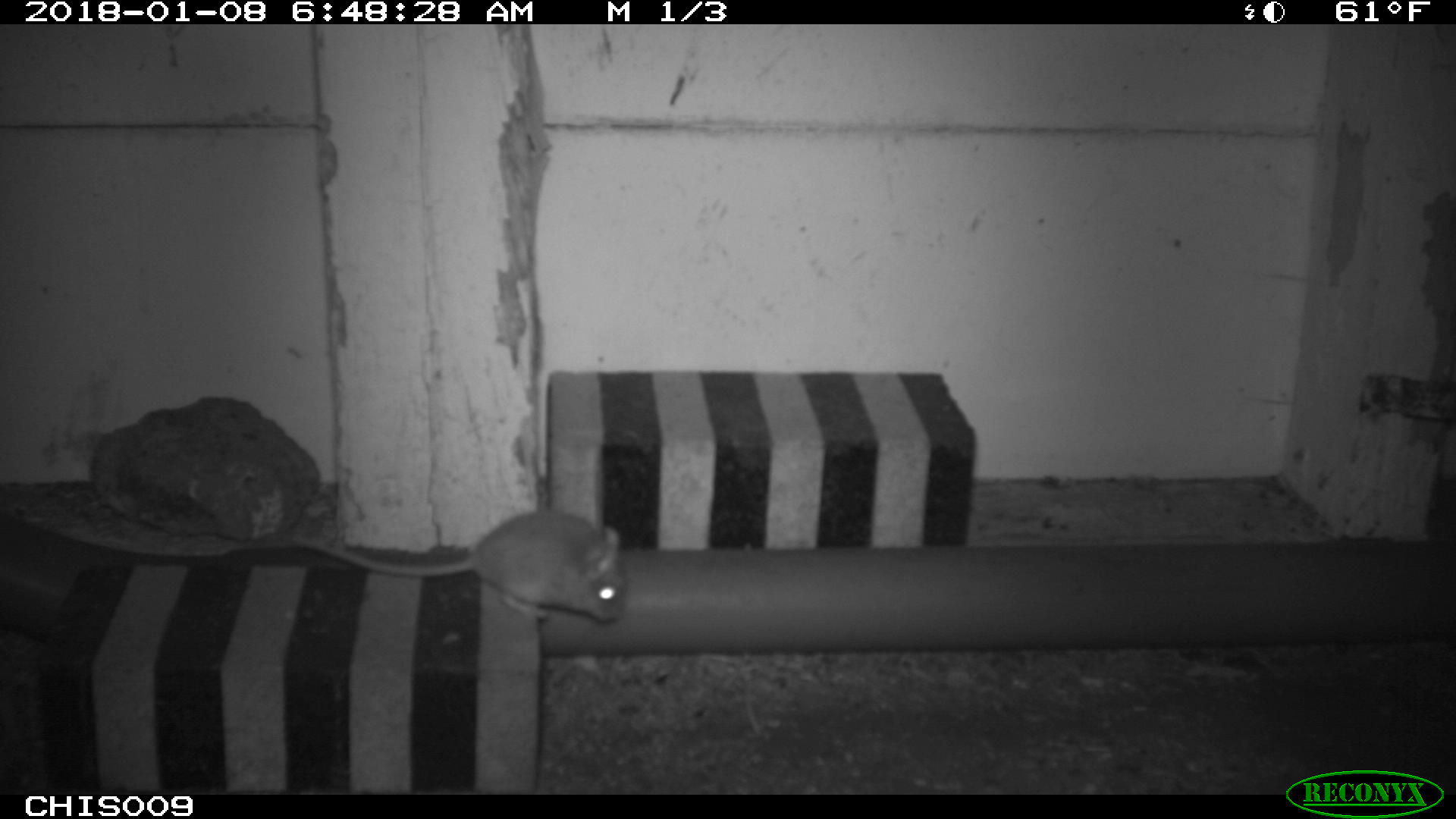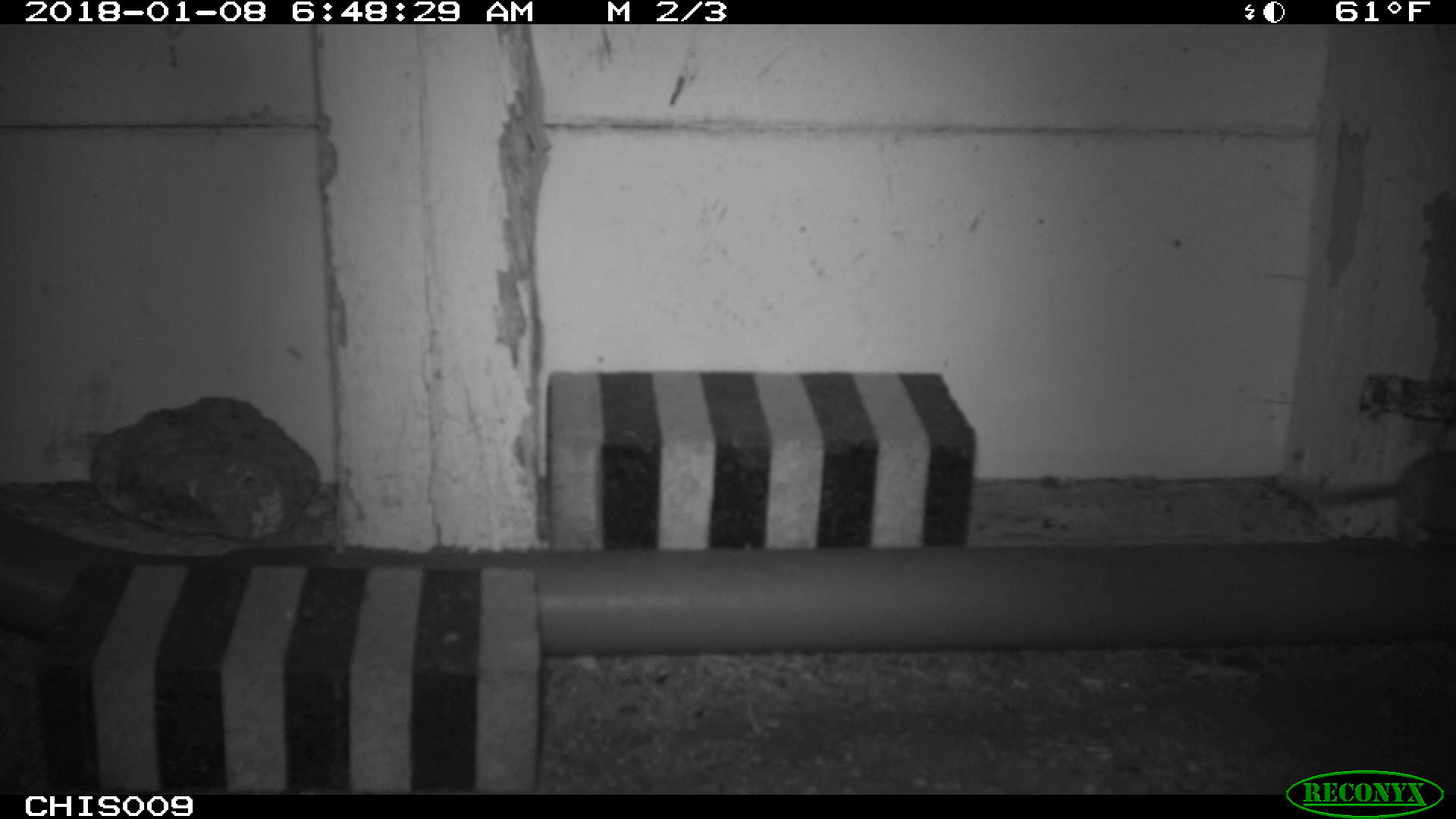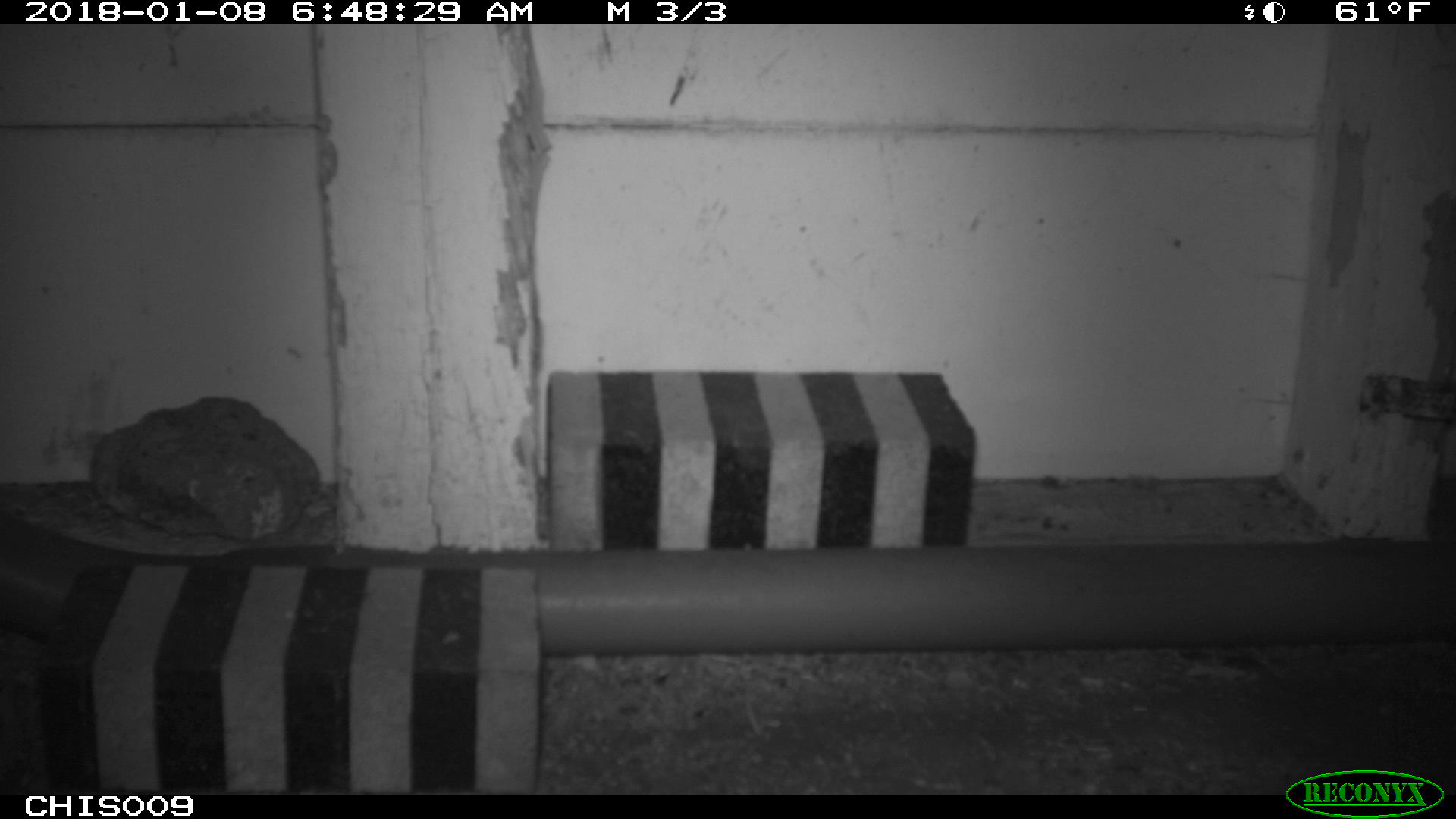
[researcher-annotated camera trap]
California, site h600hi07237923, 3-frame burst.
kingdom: Animalia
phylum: Chordata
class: Mammalia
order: Rodentia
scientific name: Rodentia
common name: rodent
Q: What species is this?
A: Rodent (Rodentia).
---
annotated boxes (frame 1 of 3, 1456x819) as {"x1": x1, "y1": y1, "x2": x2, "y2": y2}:
rodent: {"x1": 293, "y1": 511, "x2": 626, "y2": 623}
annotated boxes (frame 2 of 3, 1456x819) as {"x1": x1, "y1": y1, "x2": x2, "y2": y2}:
rodent: {"x1": 1316, "y1": 447, "x2": 1455, "y2": 535}